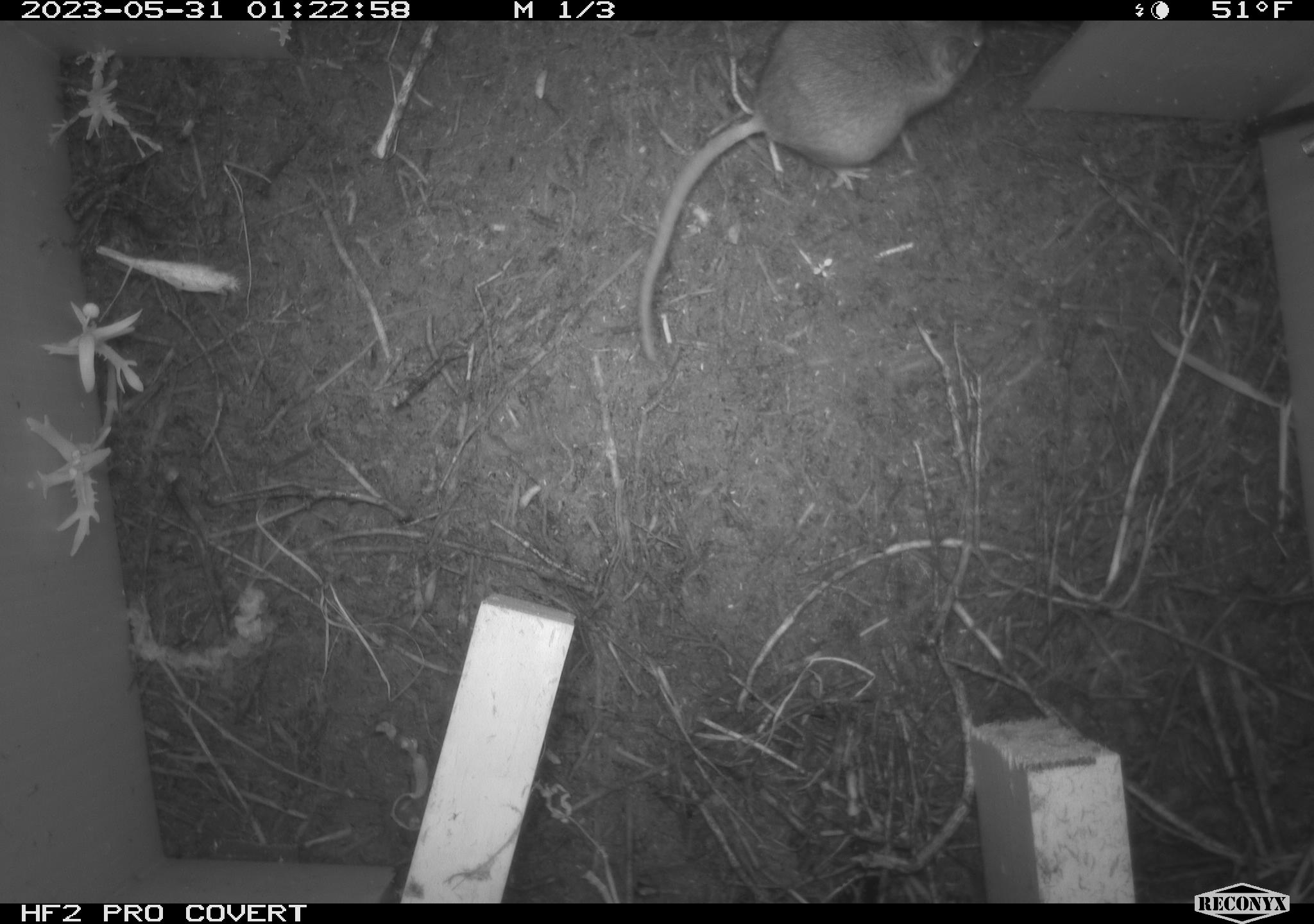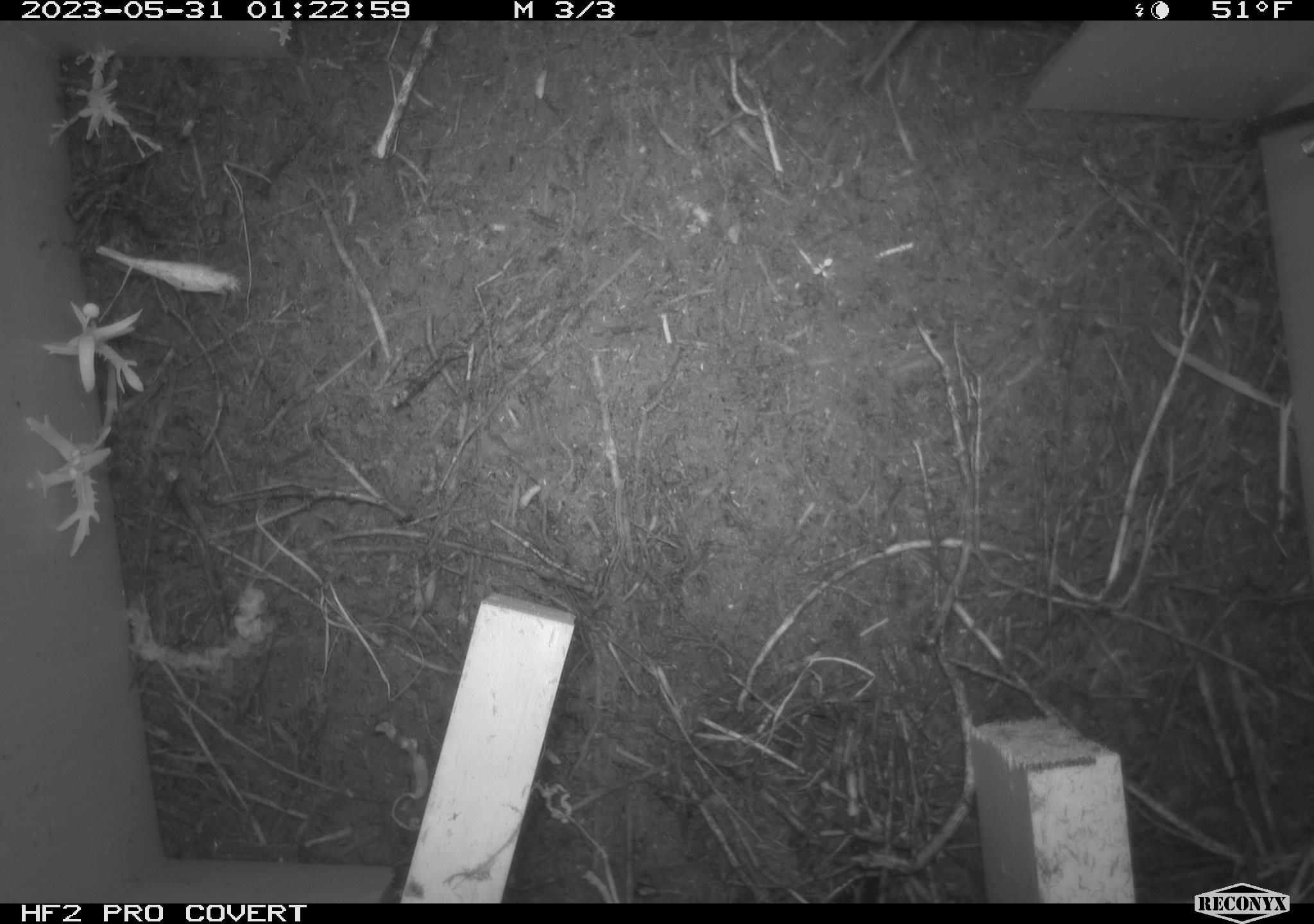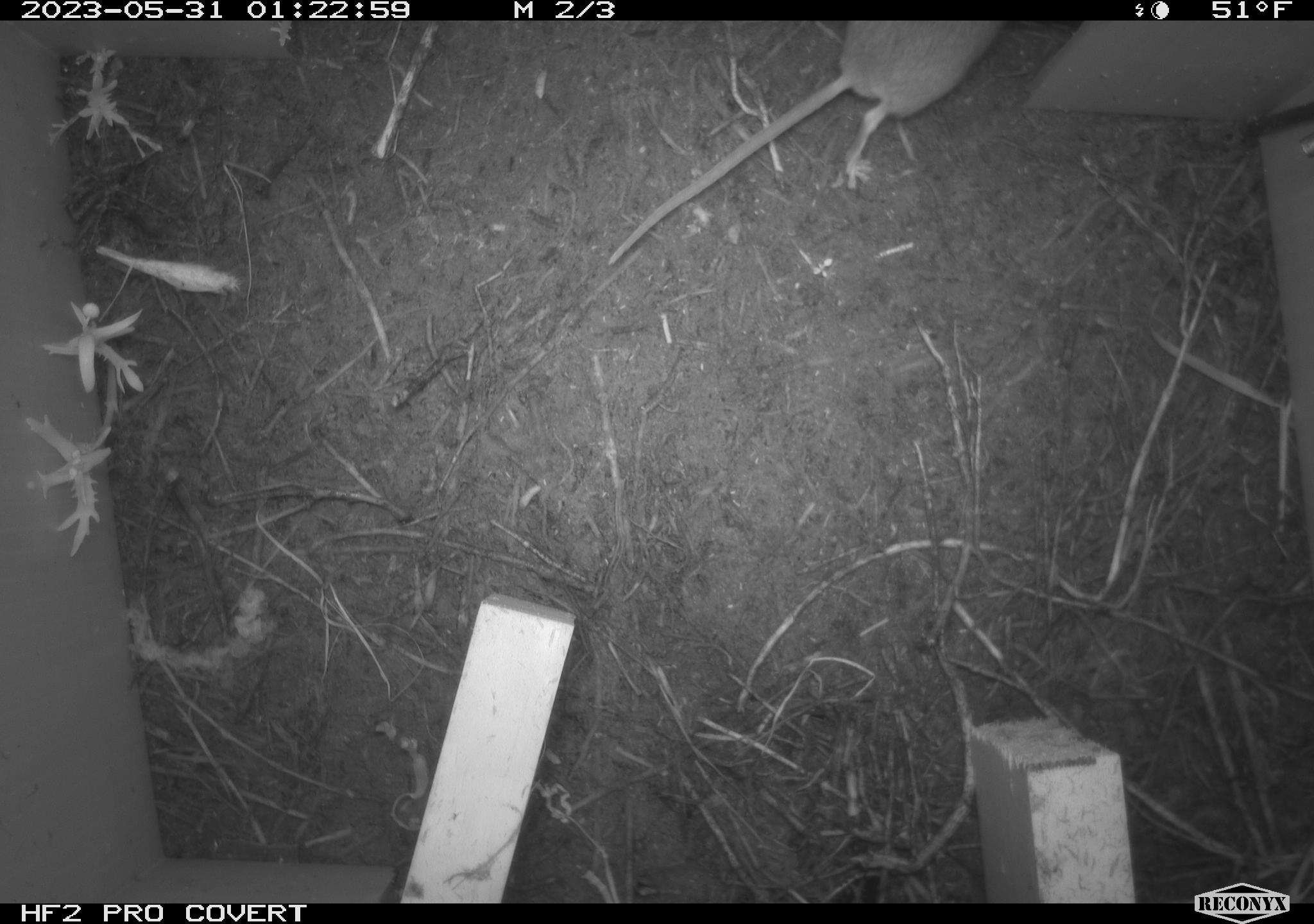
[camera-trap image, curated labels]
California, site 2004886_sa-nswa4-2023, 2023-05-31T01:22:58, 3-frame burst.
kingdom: Animalia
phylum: Chordata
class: Mammalia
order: Rodentia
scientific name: Rodentia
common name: mouse species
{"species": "mouse species (Rodentia)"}